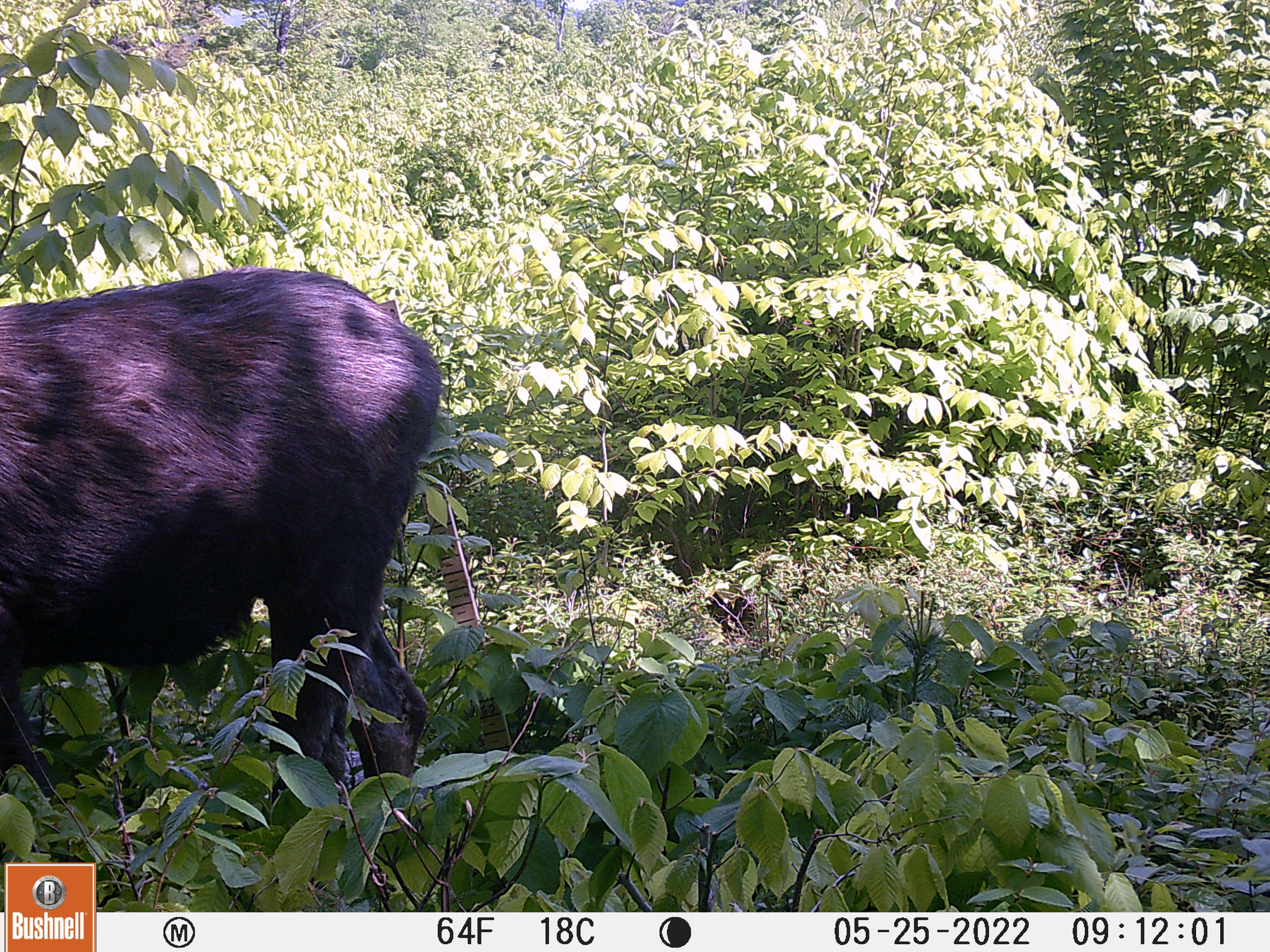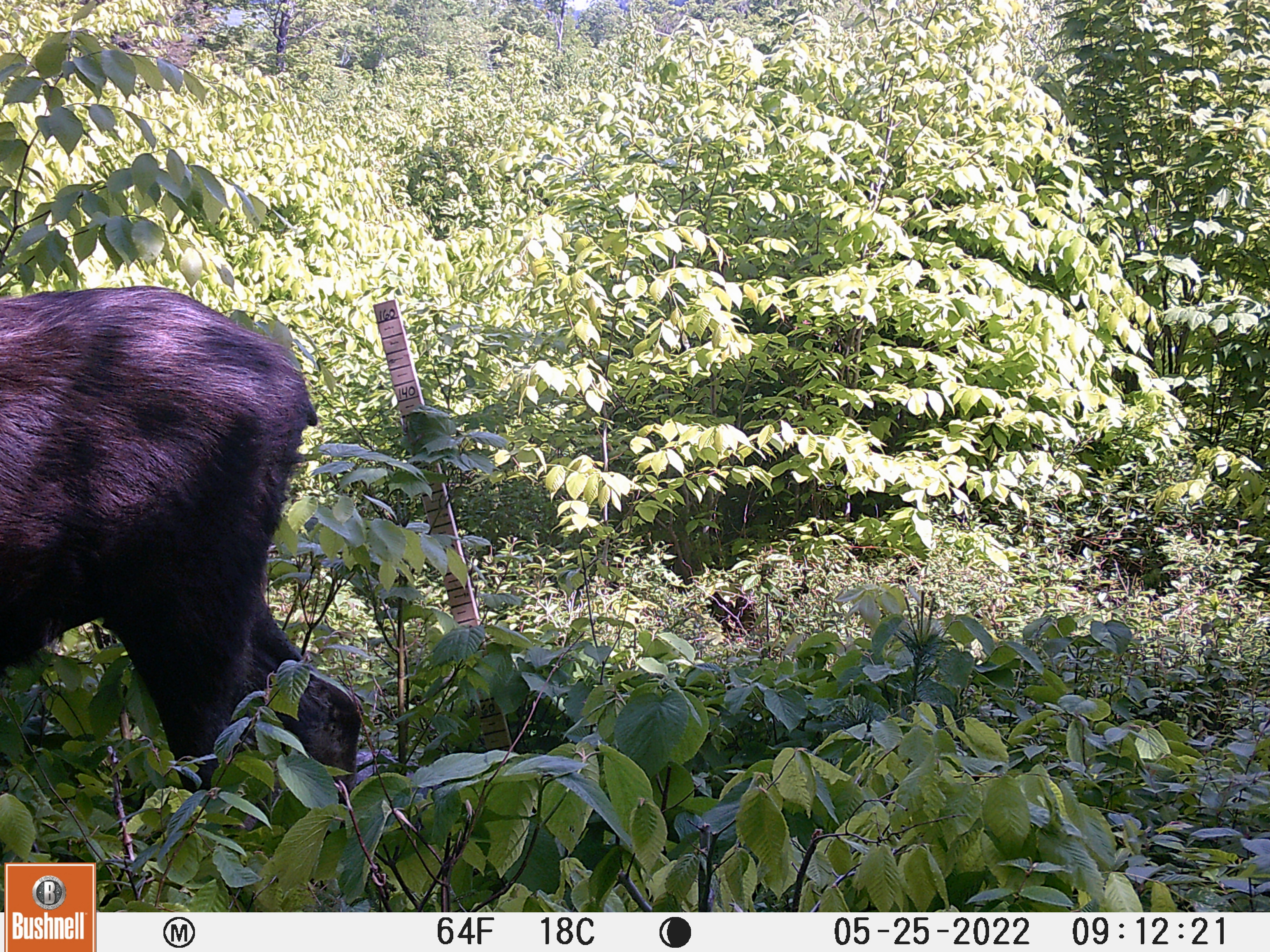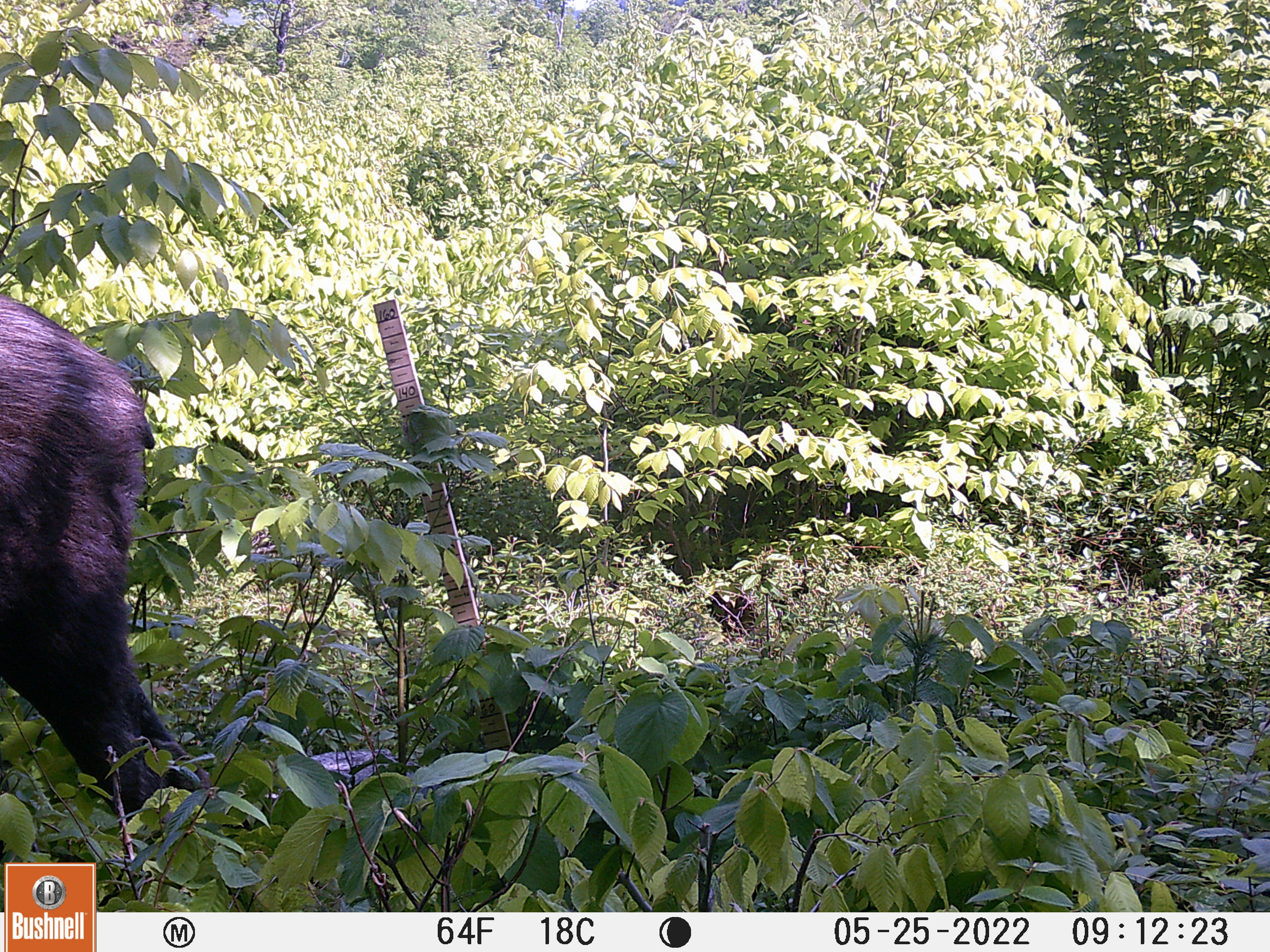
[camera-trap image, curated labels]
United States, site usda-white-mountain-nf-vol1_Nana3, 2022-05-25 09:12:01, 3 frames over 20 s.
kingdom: Animalia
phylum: Chordata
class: Mammalia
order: Artiodactyla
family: Cervidae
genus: Alces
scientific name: Alces alces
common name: moose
Moose (Alces alces).